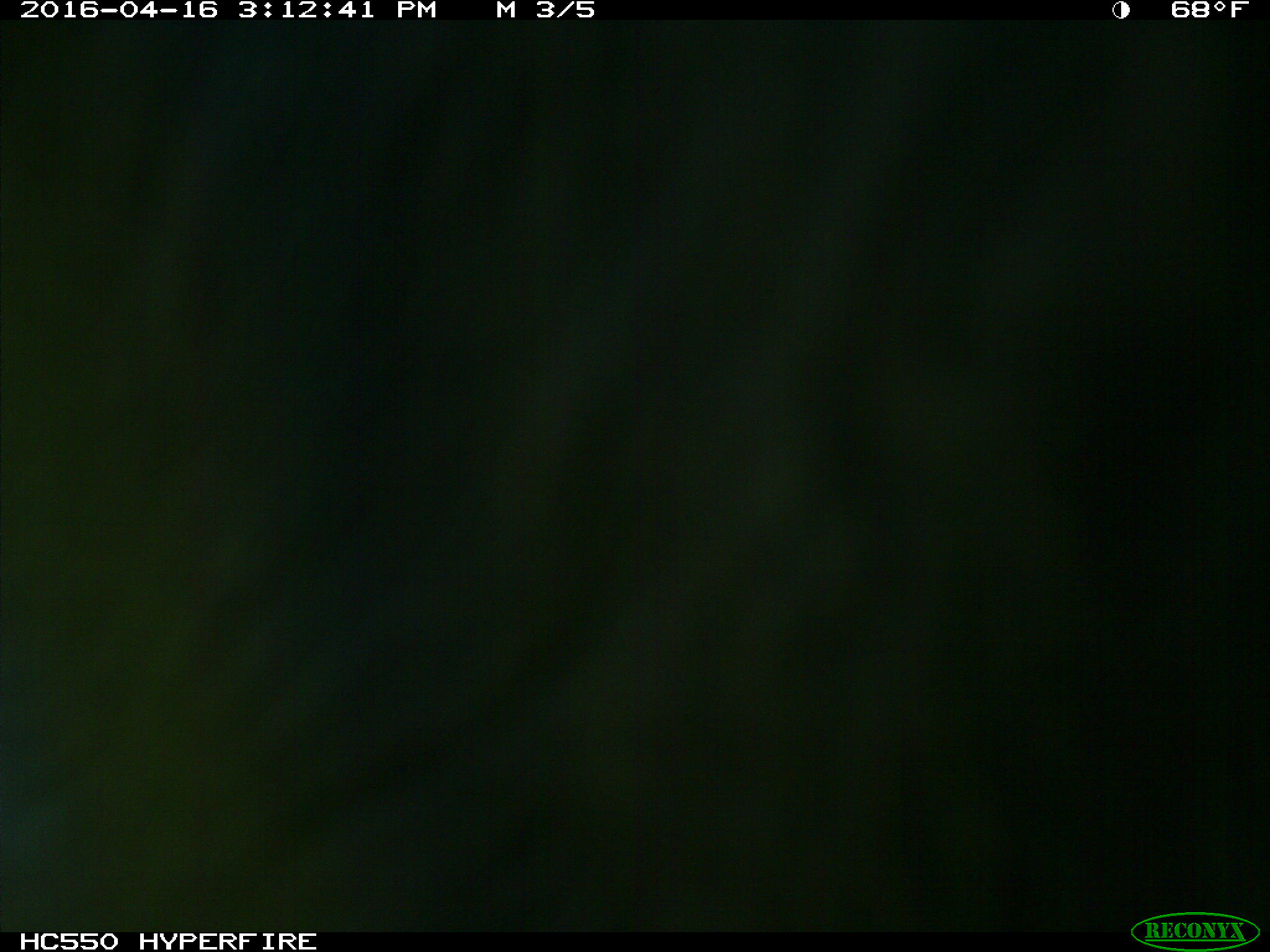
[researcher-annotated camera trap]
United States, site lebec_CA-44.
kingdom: Animalia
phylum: Chordata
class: Mammalia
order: Artiodactyla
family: Bovidae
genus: Bos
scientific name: Bos taurus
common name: domestic cow